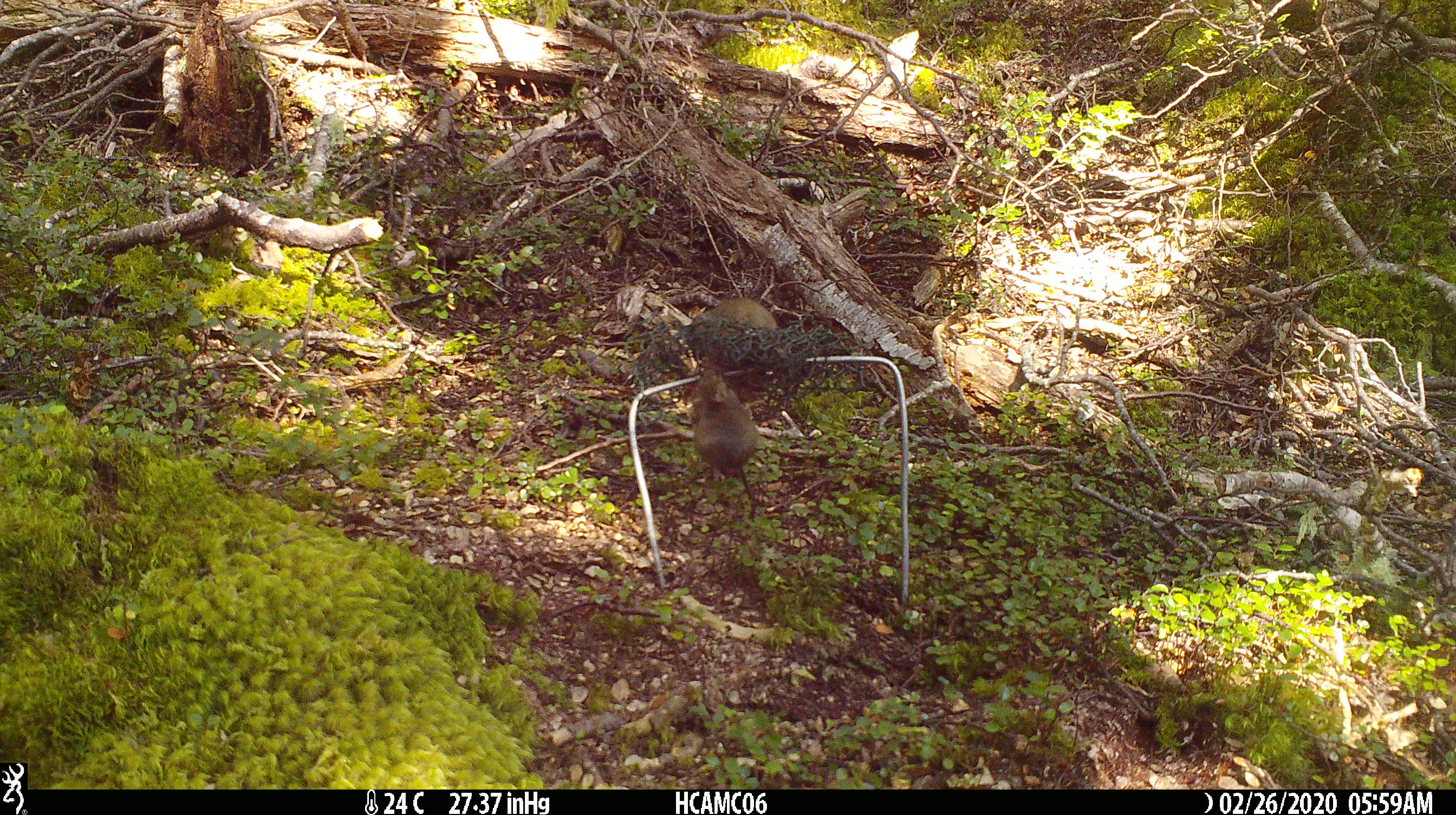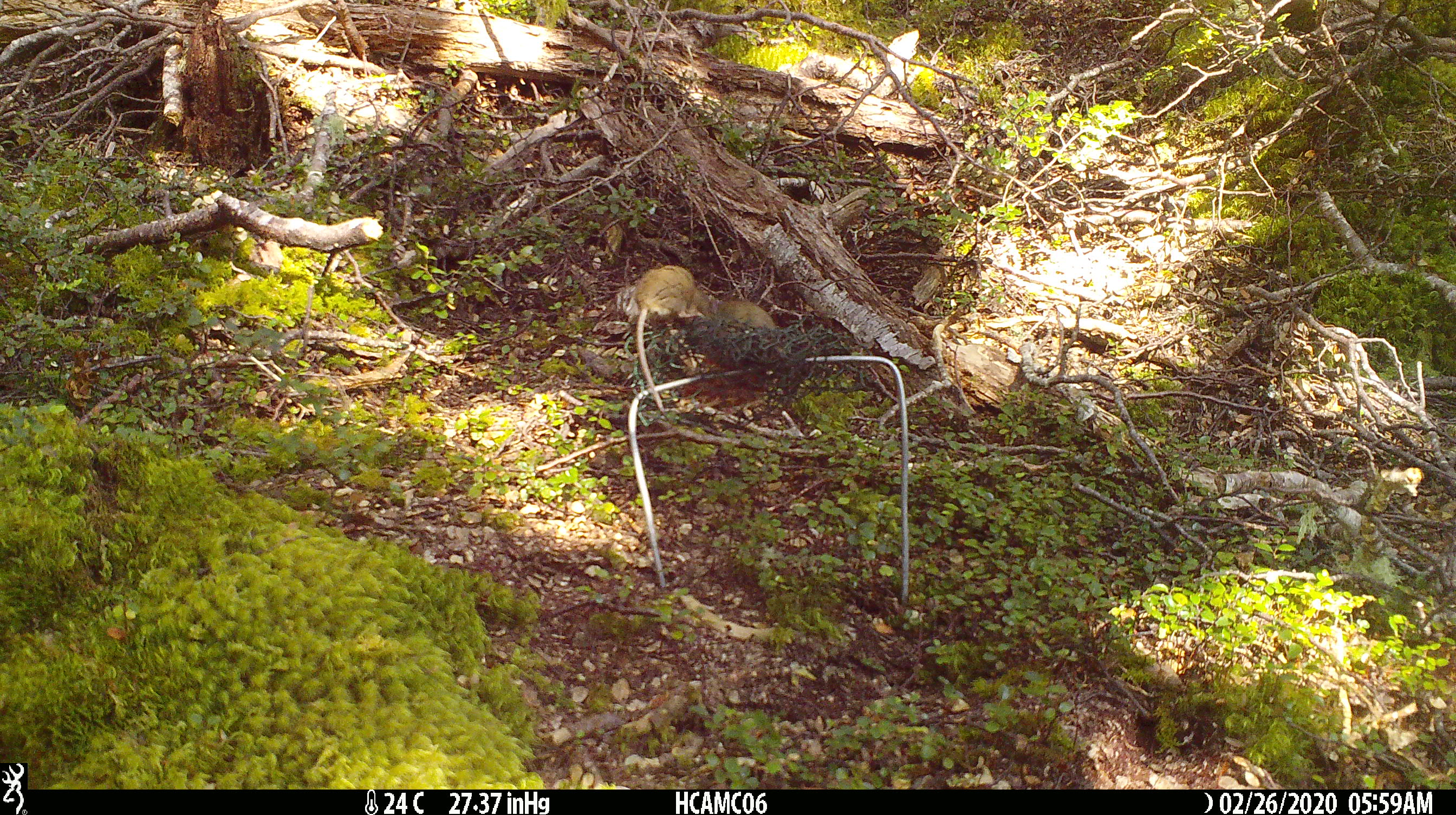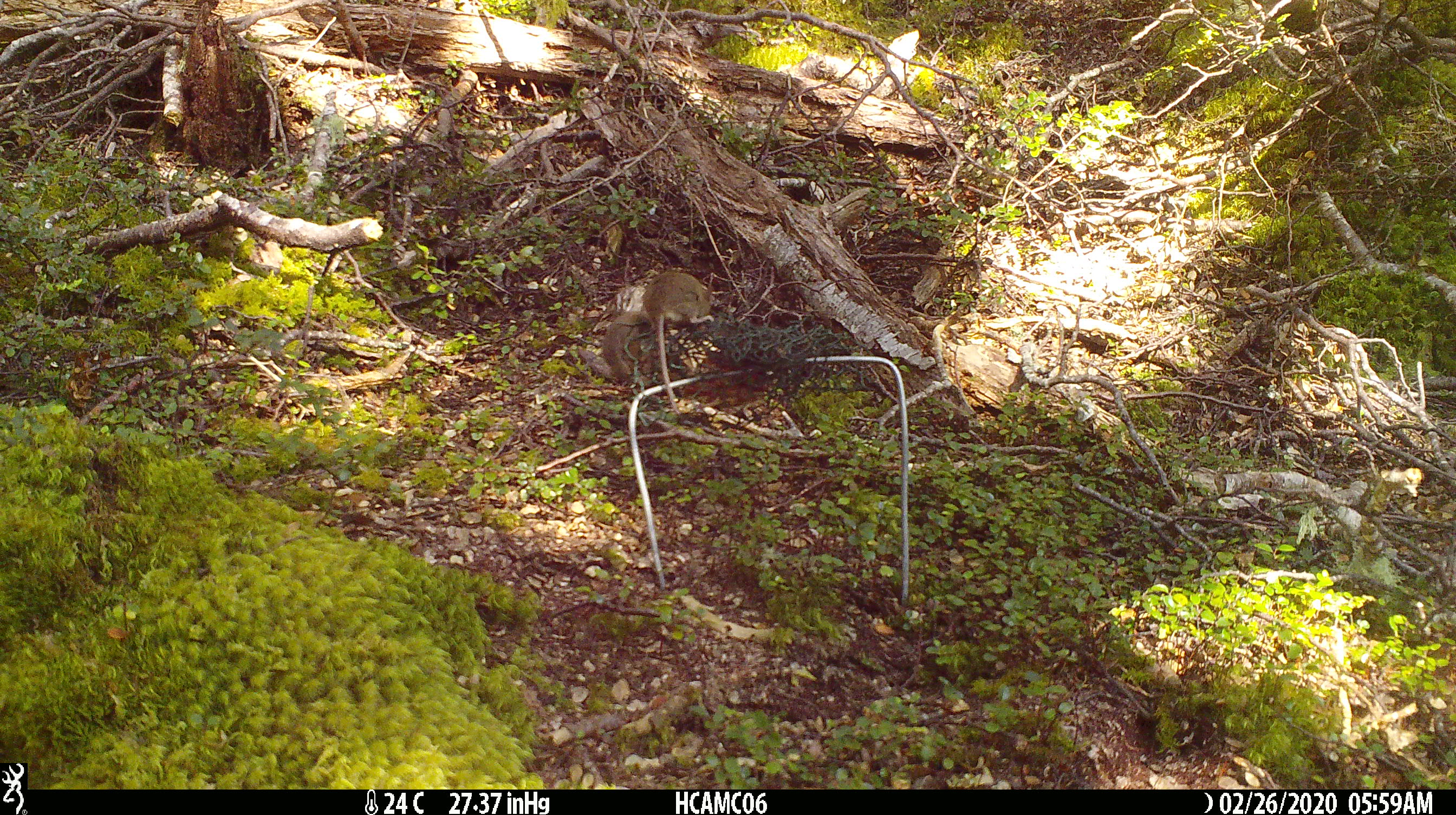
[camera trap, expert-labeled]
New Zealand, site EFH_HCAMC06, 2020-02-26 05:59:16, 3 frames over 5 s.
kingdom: Animalia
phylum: Chordata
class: Mammalia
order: Rodentia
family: Muridae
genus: Mus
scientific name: Mus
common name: mouse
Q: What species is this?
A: Mouse (Mus).